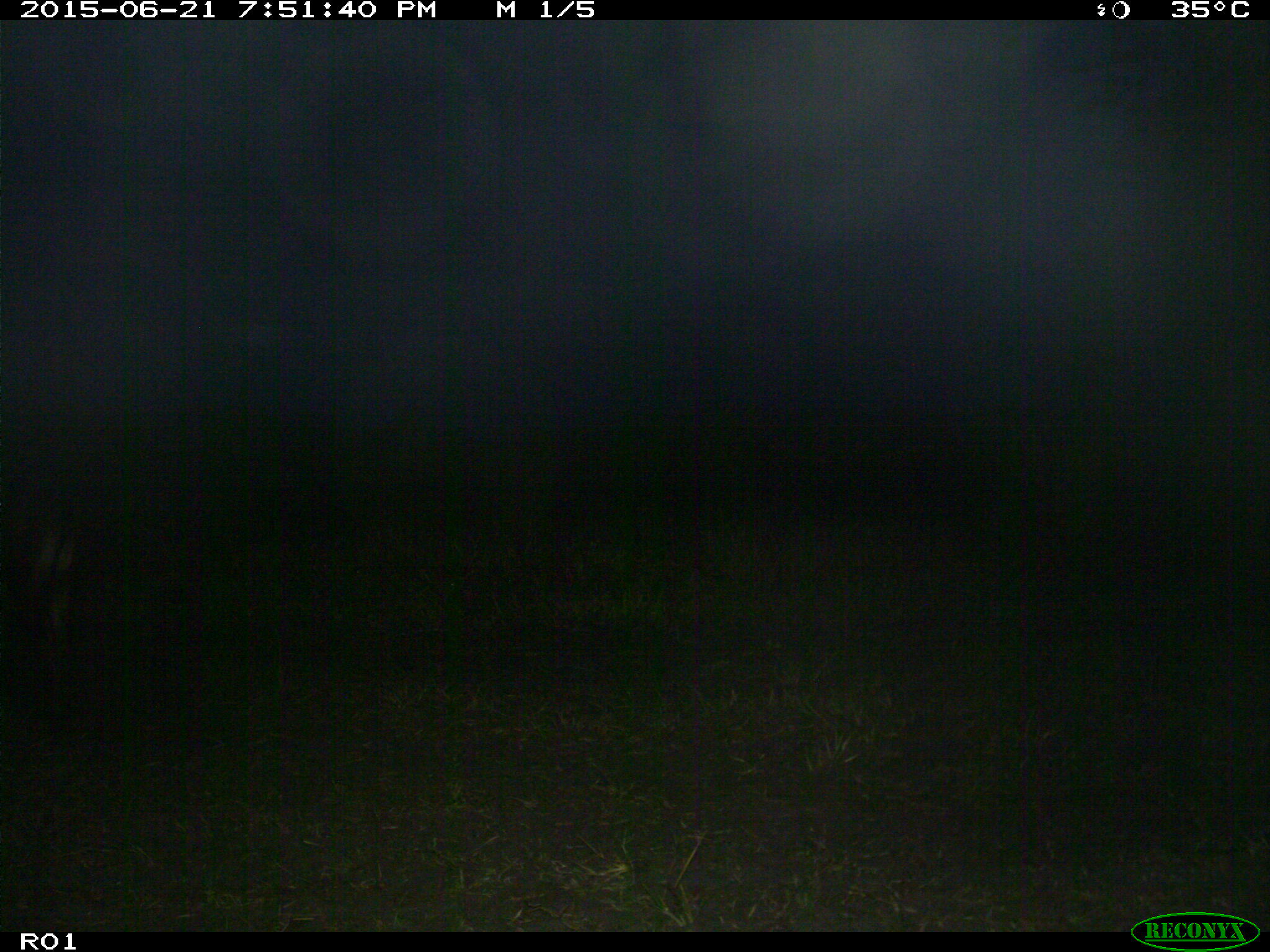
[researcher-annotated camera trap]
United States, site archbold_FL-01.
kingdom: Animalia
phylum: Chordata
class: Mammalia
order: Artiodactyla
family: Bovidae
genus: Bos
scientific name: Bos taurus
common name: domestic cow